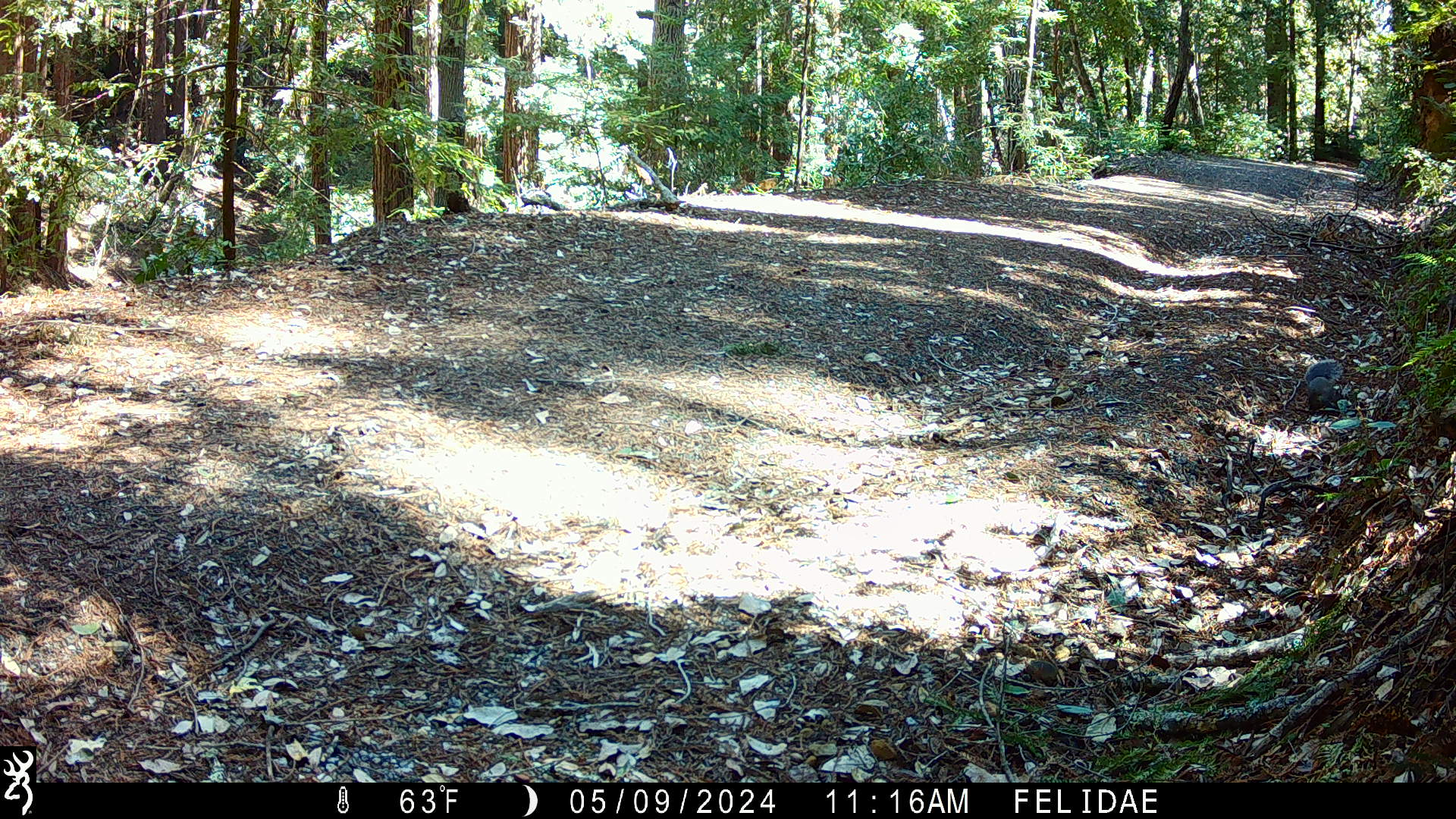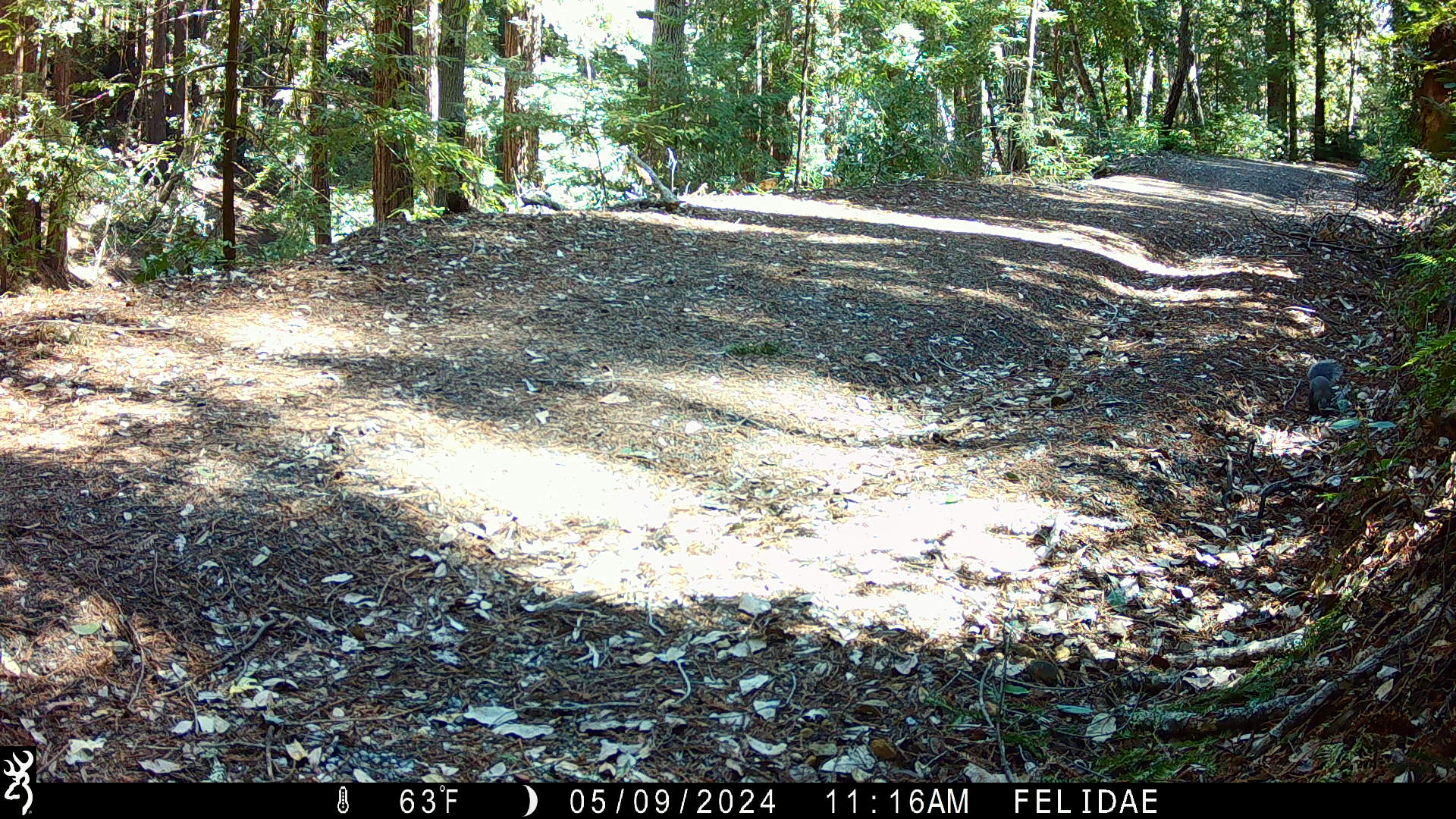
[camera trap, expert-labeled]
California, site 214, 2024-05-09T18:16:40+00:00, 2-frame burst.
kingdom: Animalia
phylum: Chordata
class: Mammalia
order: Rodentia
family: Sciuridae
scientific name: Sciuridae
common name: squirrel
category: unknown squirrel